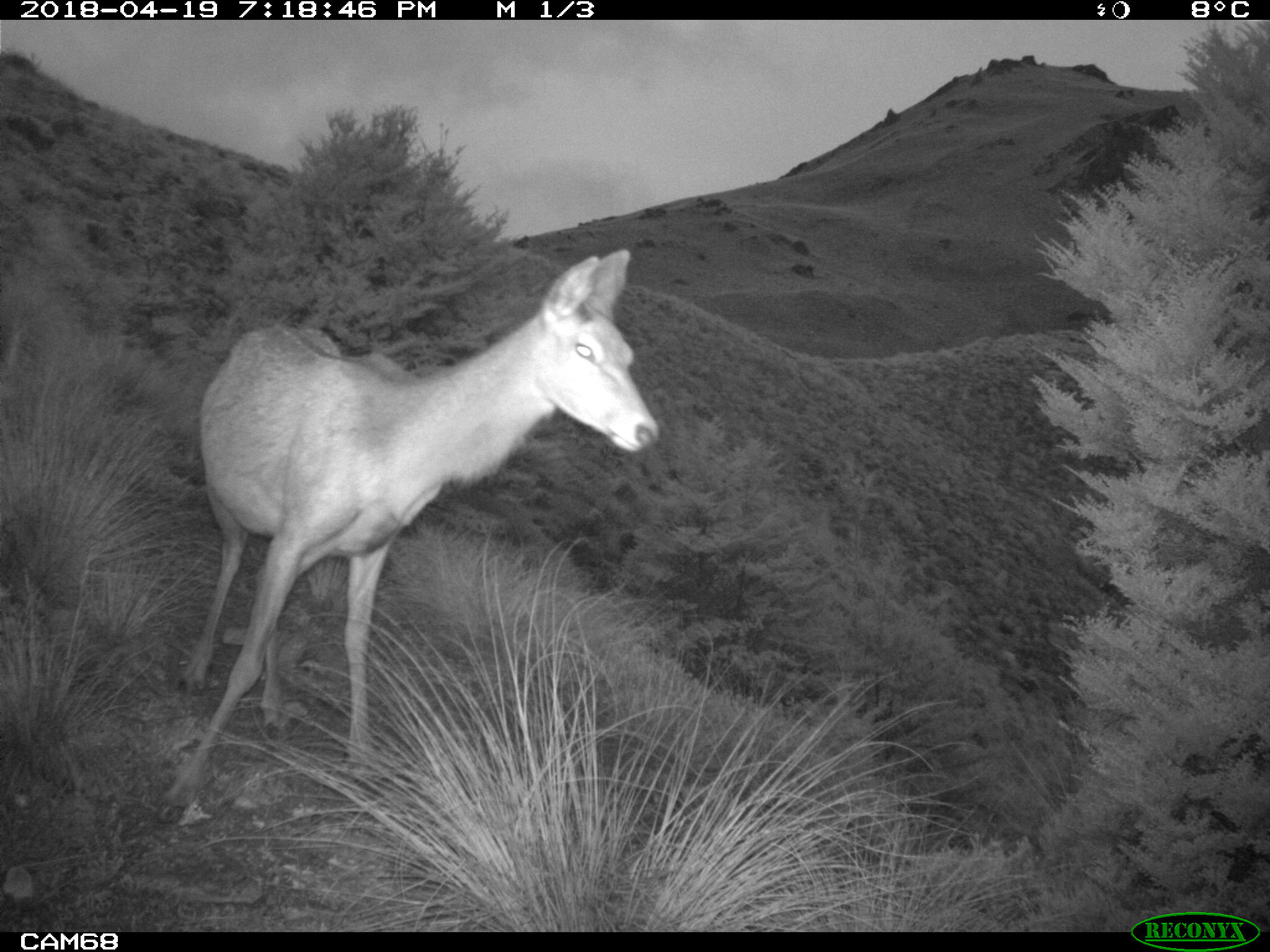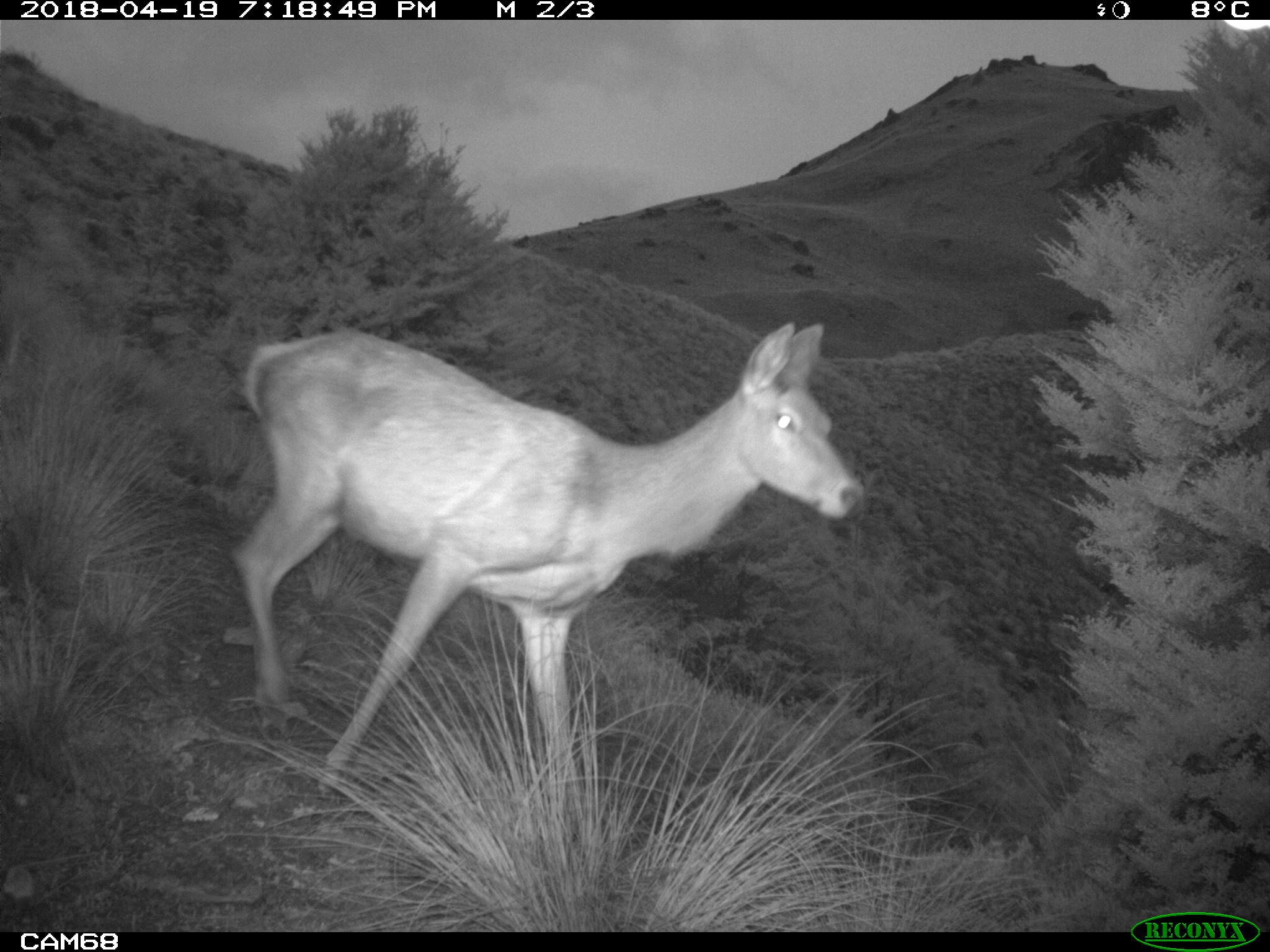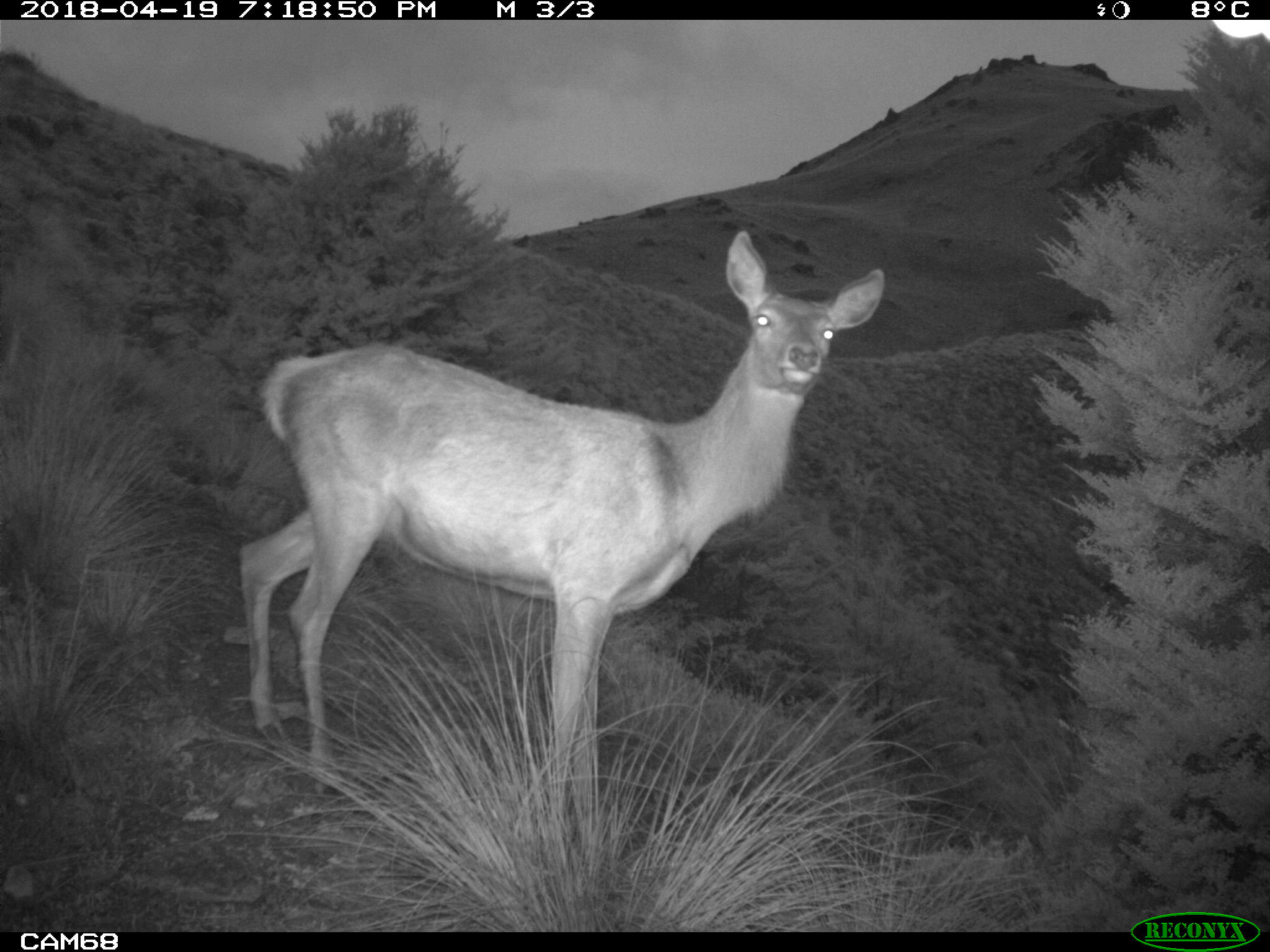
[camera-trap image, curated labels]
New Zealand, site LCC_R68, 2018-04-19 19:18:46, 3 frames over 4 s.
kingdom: Animalia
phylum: Chordata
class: Mammalia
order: Artiodactyla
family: Cervidae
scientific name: Cervidae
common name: deer